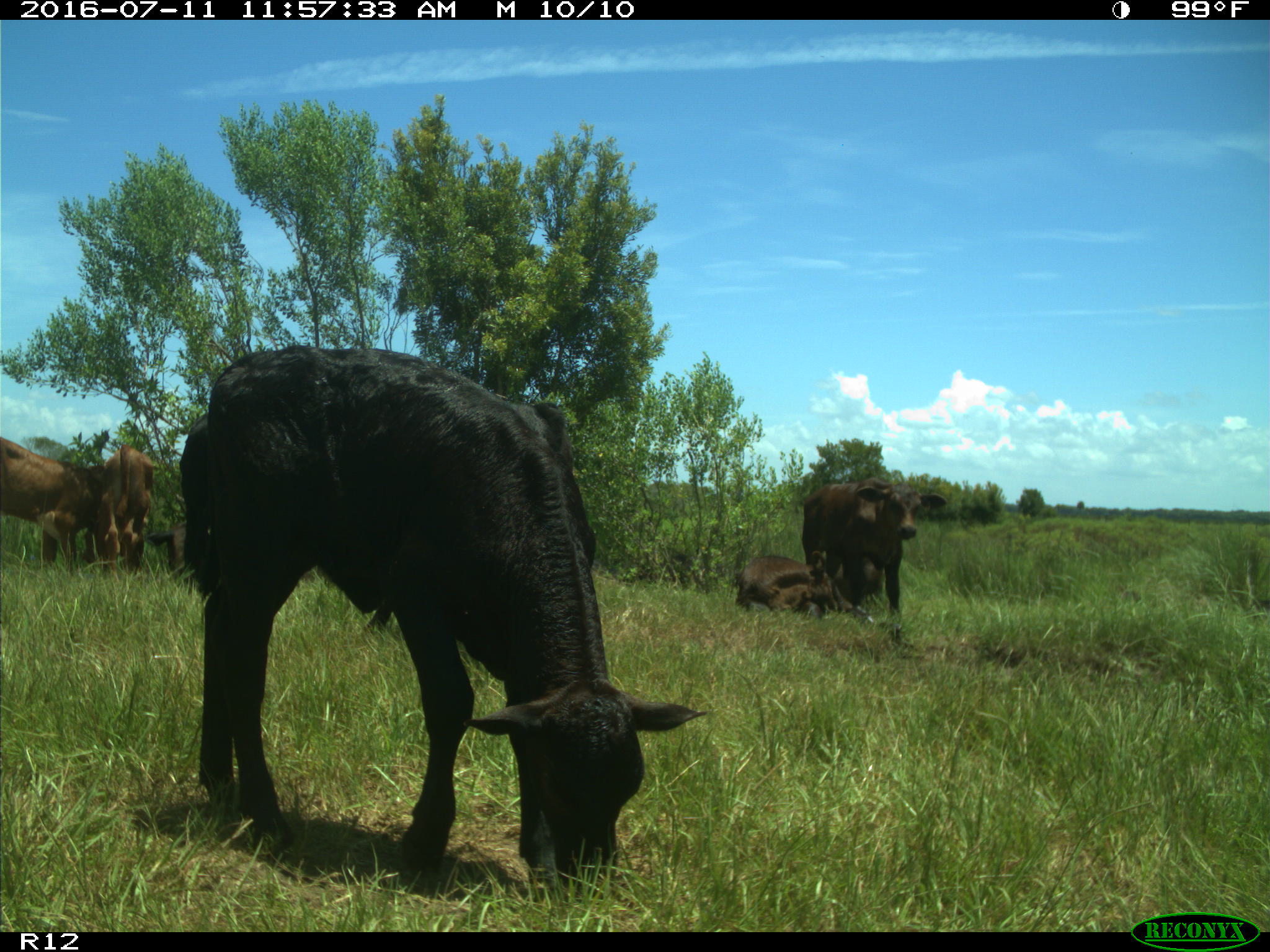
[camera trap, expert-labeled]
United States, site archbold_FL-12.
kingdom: Animalia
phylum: Chordata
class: Mammalia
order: Artiodactyla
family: Bovidae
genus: Bos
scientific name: Bos taurus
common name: domestic cow